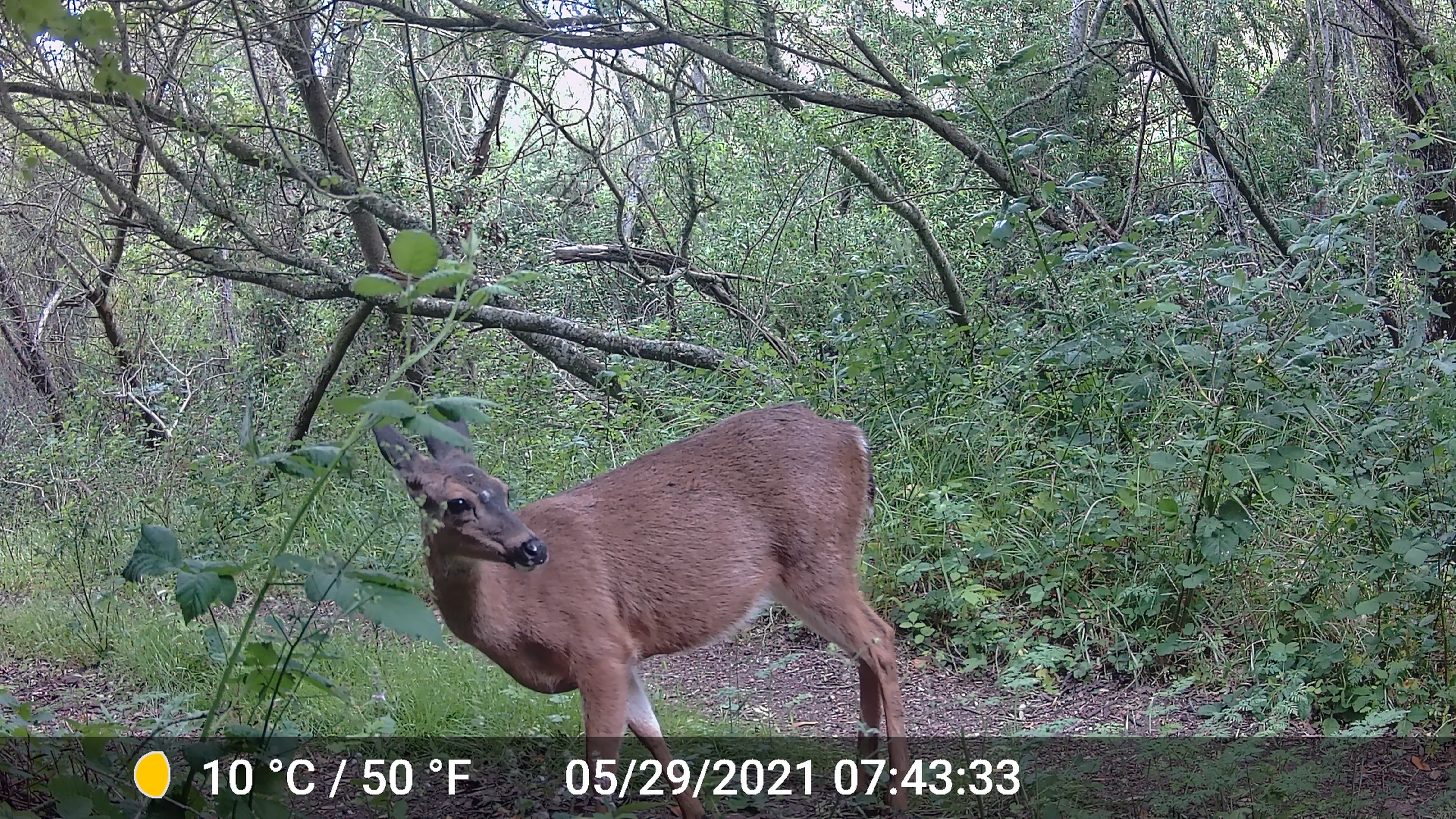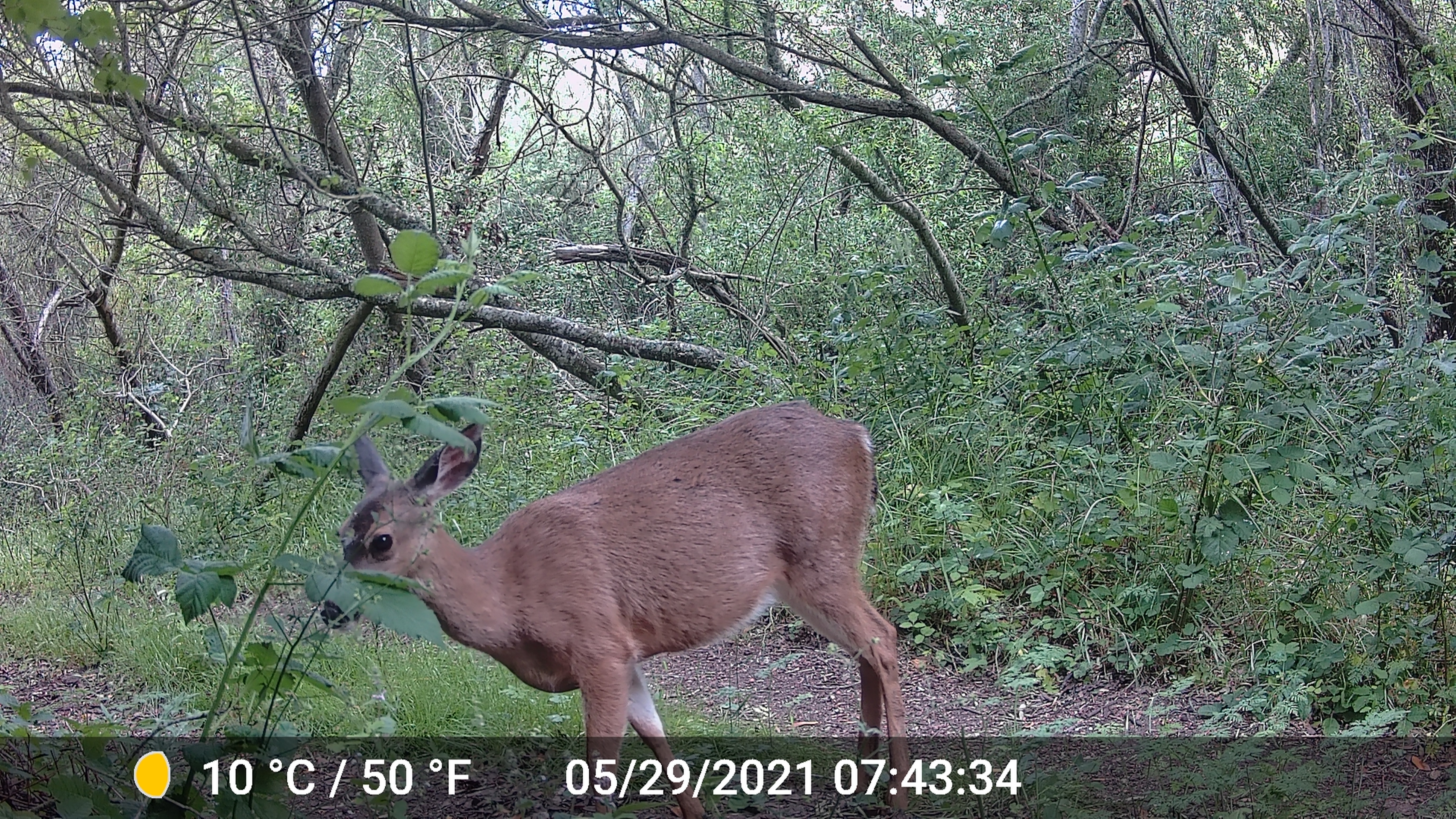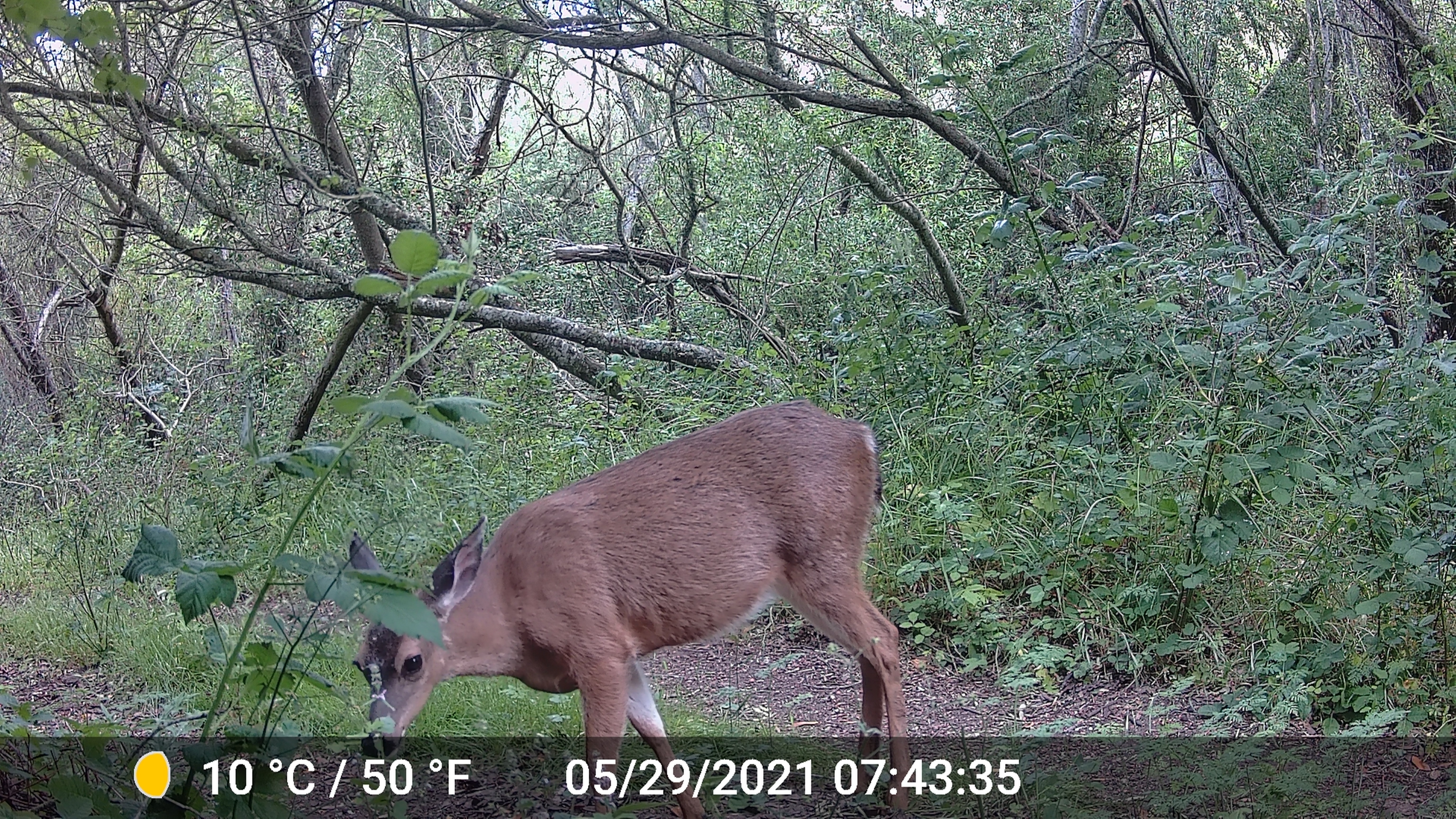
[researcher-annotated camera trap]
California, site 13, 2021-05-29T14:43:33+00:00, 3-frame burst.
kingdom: Animalia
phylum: Chordata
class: Mammalia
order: Artiodactyla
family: Cervidae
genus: Odocoileus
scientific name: Odocoileus hemionus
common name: mule deer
Mule deer (Odocoileus hemionus).